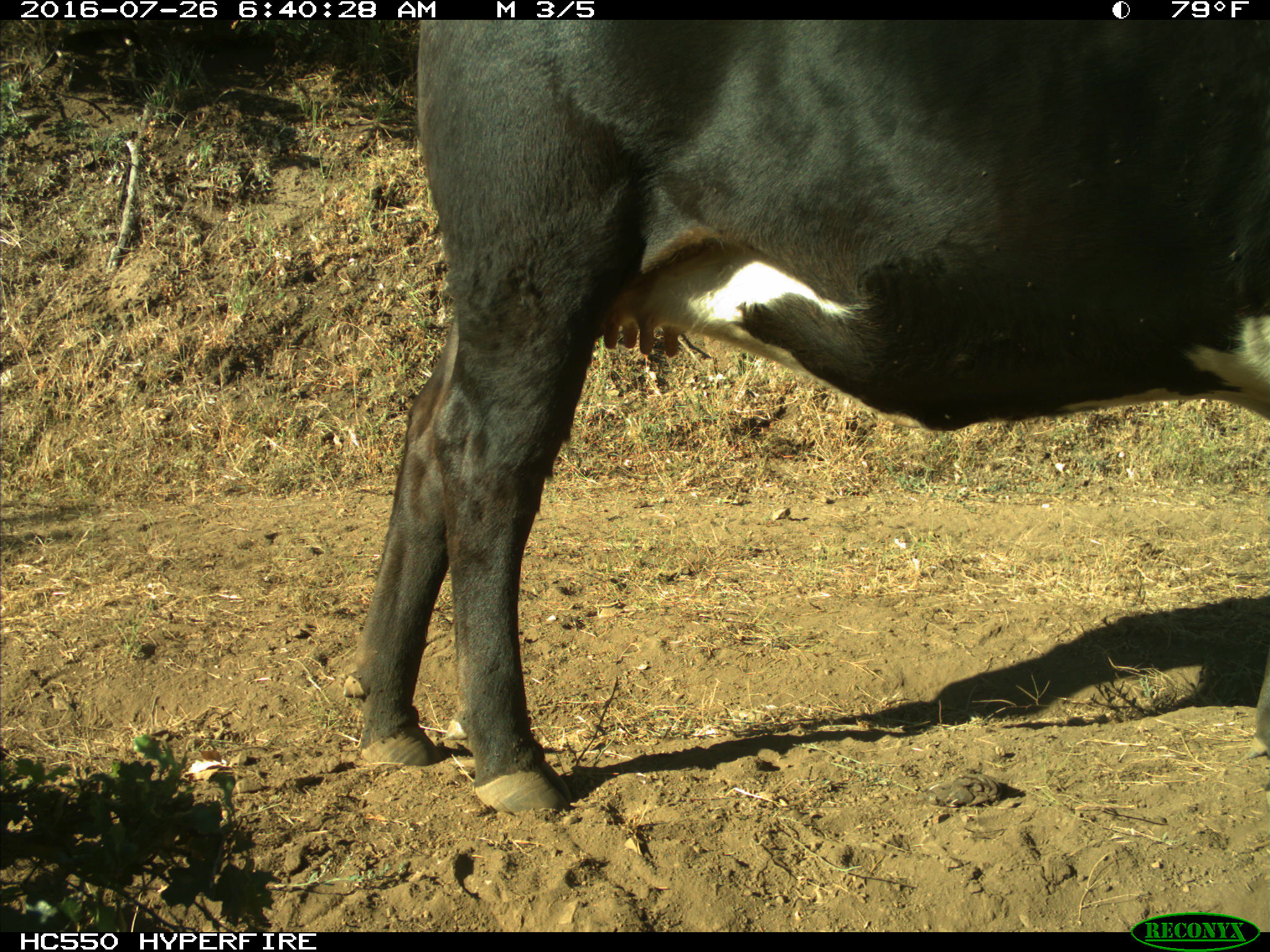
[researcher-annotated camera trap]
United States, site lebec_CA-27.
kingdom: Animalia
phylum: Chordata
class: Mammalia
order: Artiodactyla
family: Bovidae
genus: Bos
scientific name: Bos taurus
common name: domestic cow